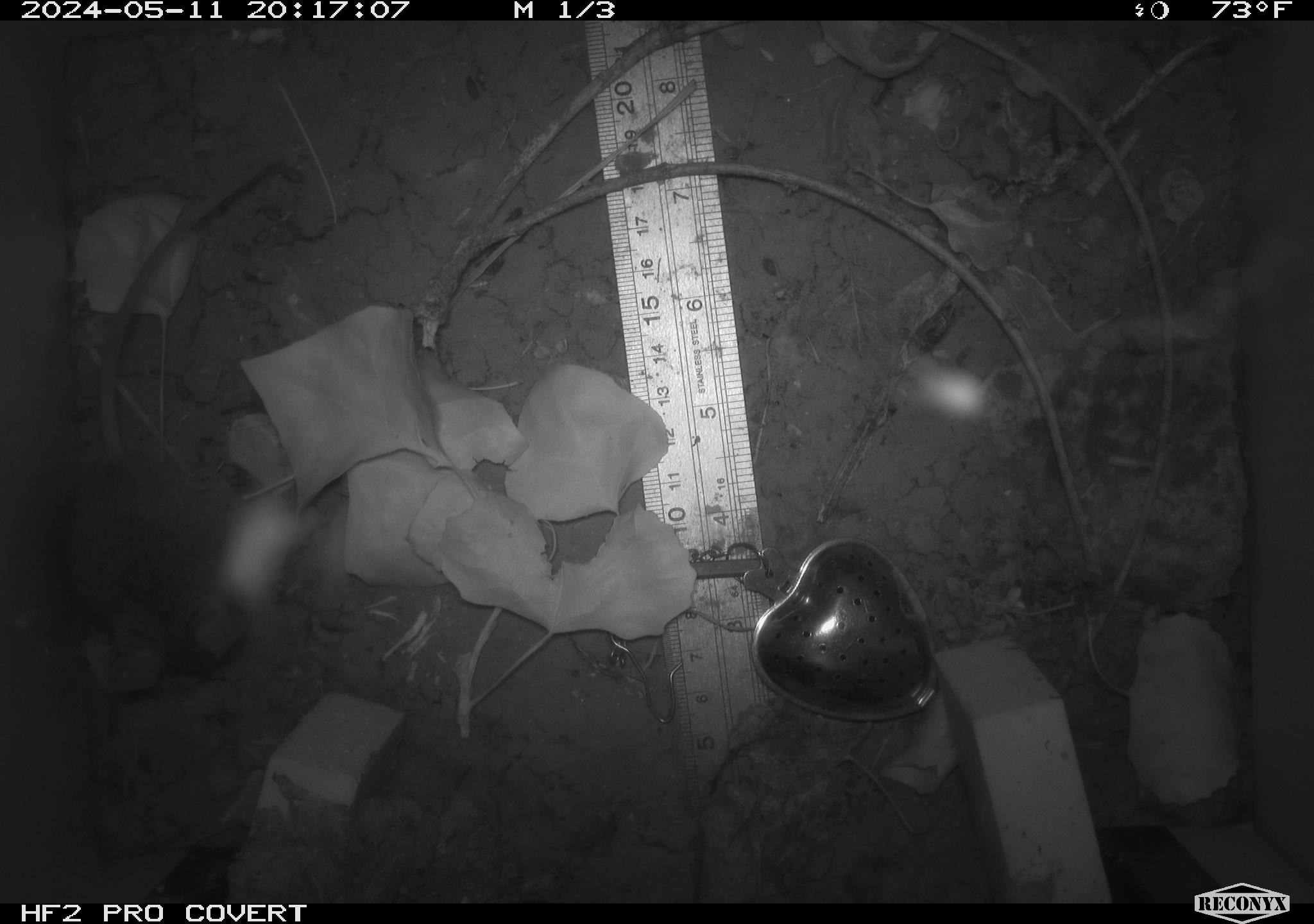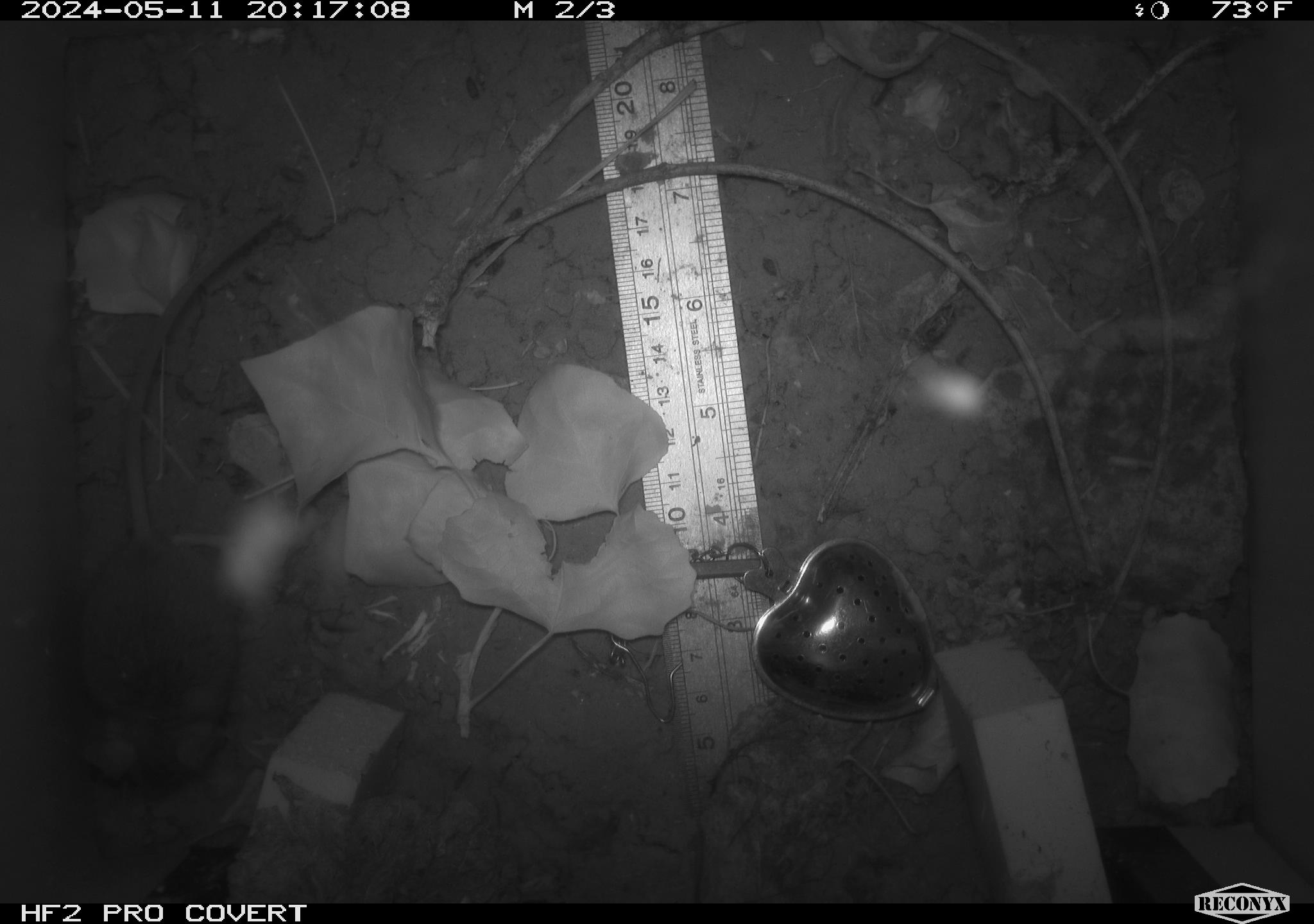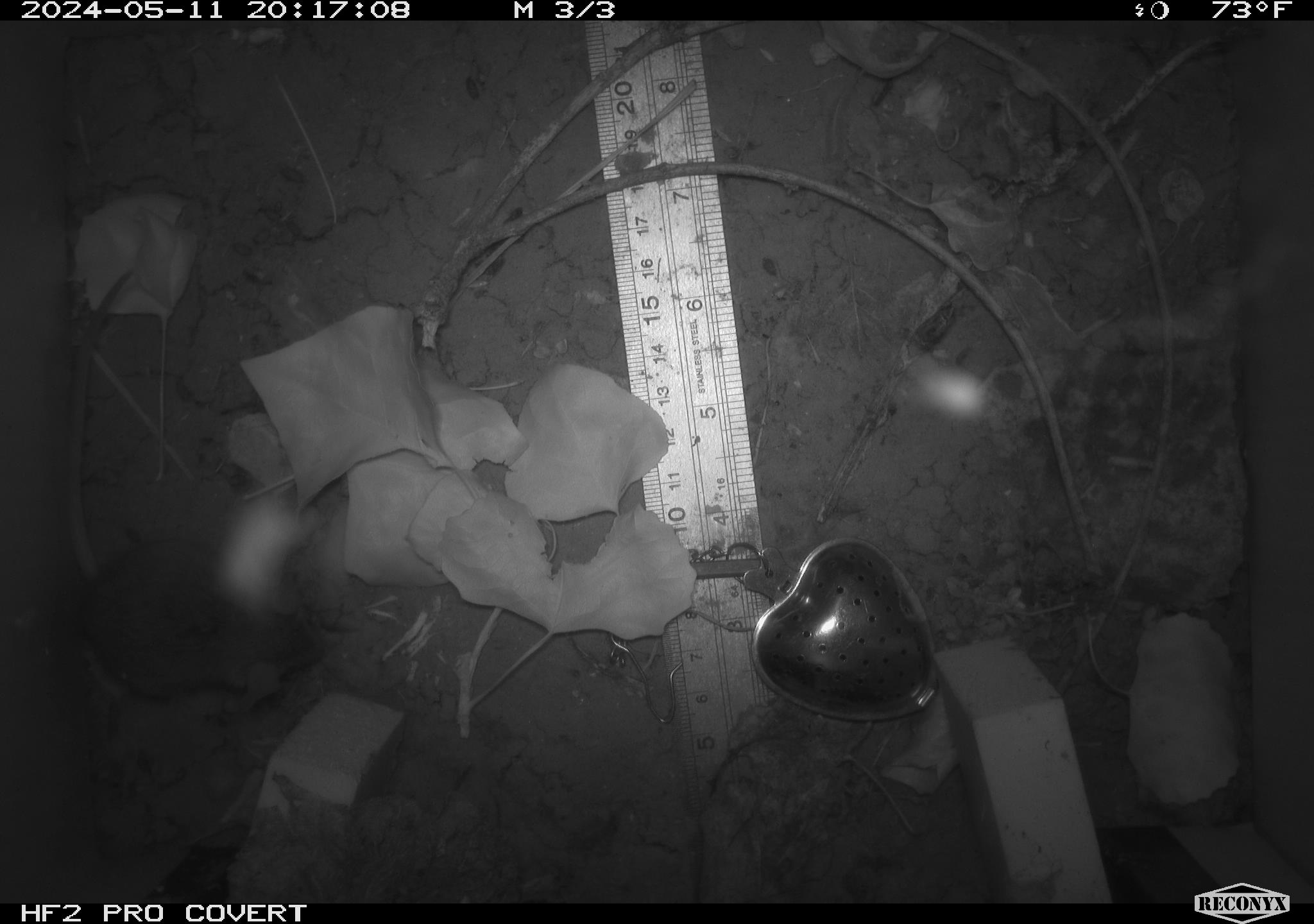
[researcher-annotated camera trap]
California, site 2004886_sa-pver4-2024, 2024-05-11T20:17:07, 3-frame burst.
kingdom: Animalia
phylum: Chordata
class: Mammalia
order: Rodentia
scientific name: Rodentia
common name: mouse species